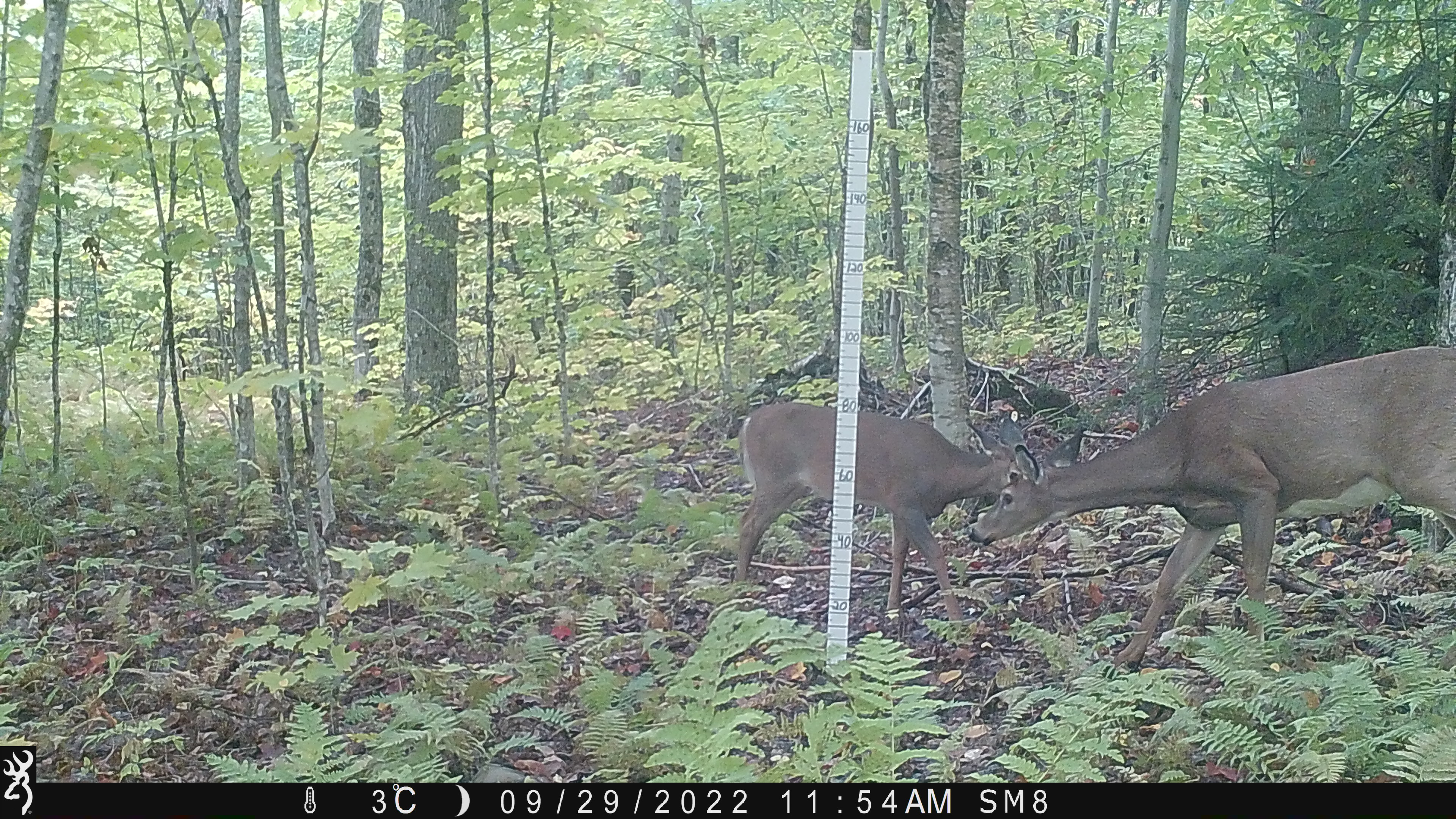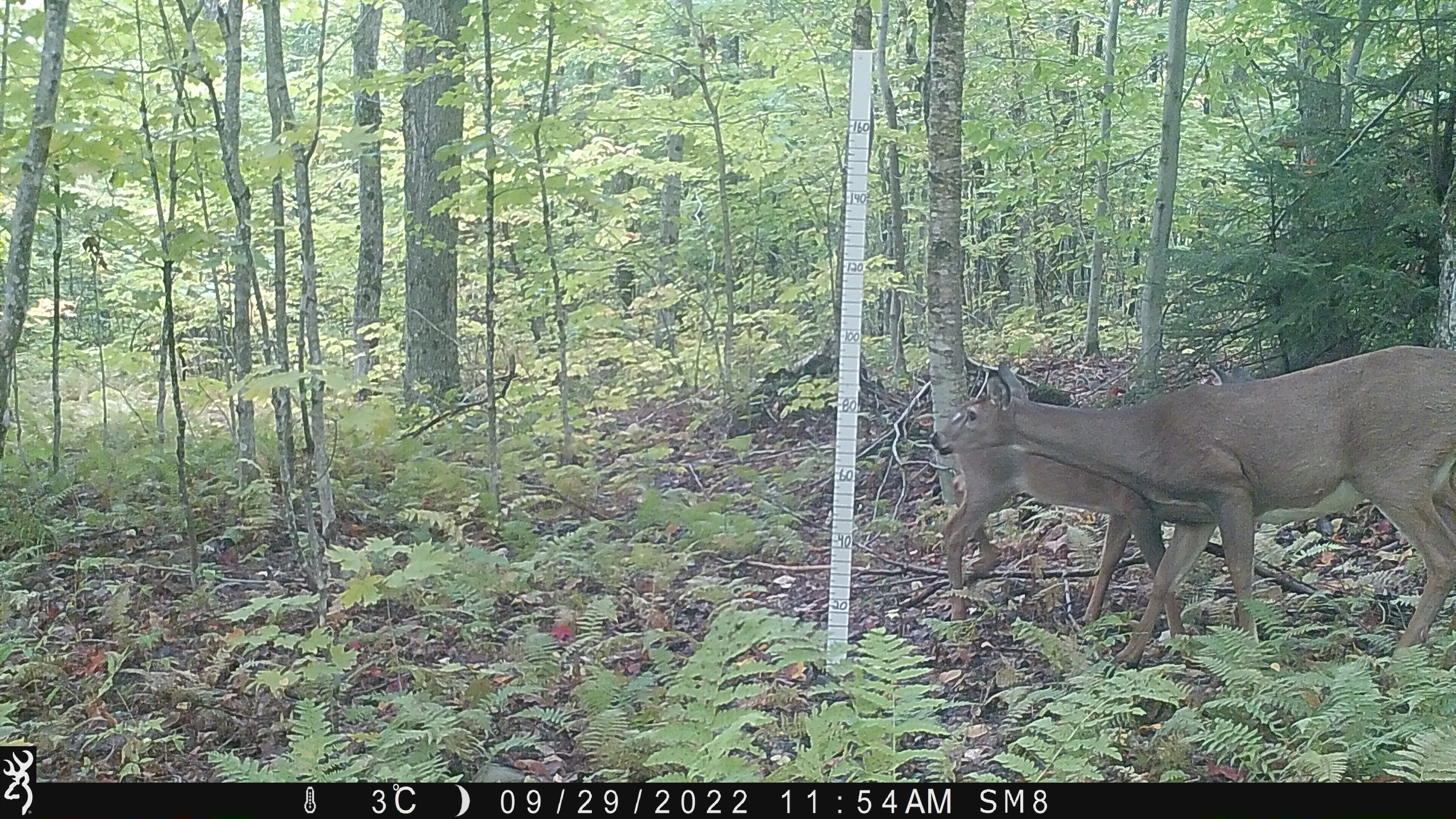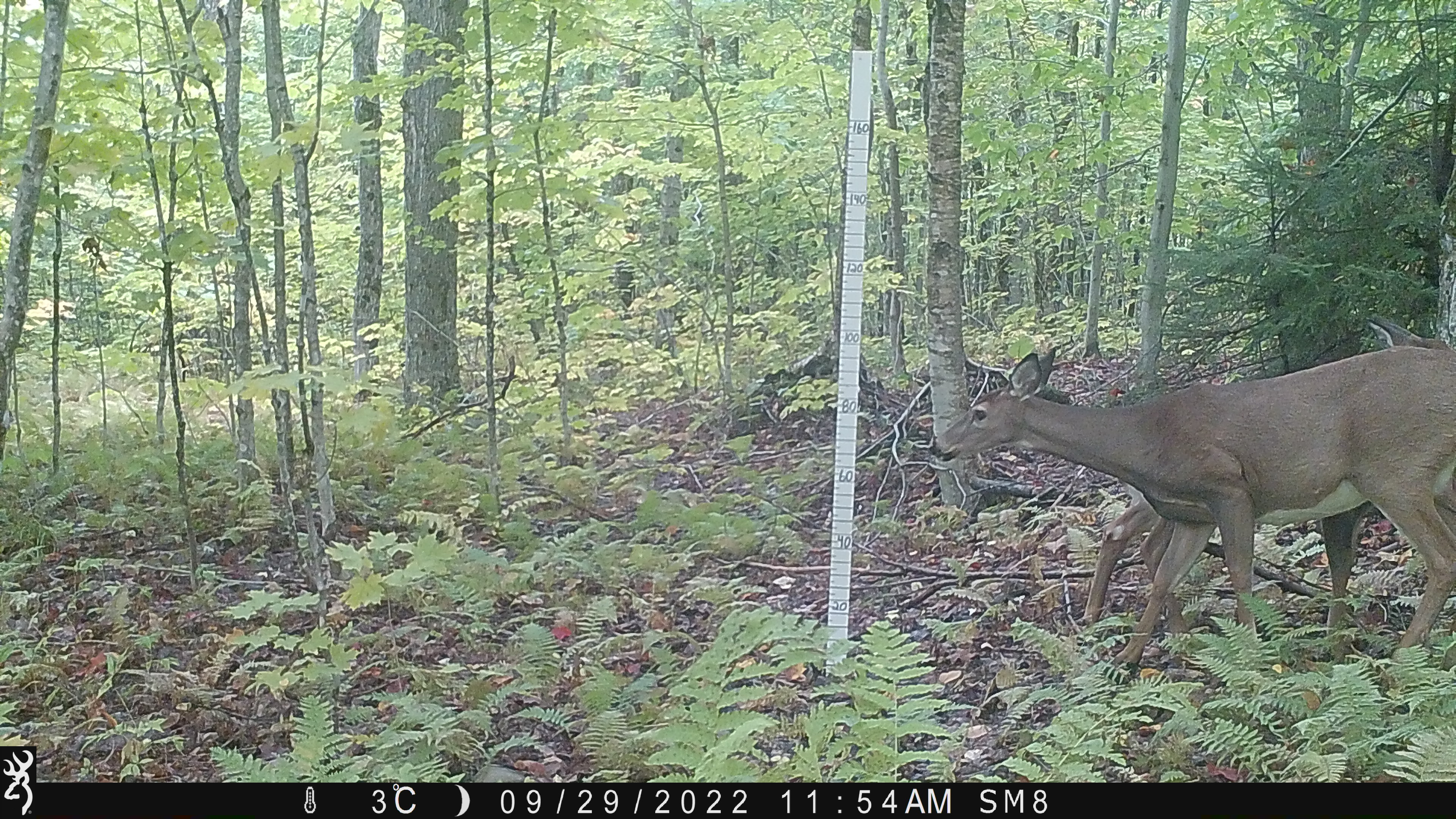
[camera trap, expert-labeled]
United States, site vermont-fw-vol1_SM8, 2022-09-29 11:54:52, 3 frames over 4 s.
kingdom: Animalia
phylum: Chordata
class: Mammalia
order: Artiodactyla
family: Cervidae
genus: Odocoileus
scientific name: Odocoileus virginianus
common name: white-tailed deer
White-tailed deer (Odocoileus virginianus).